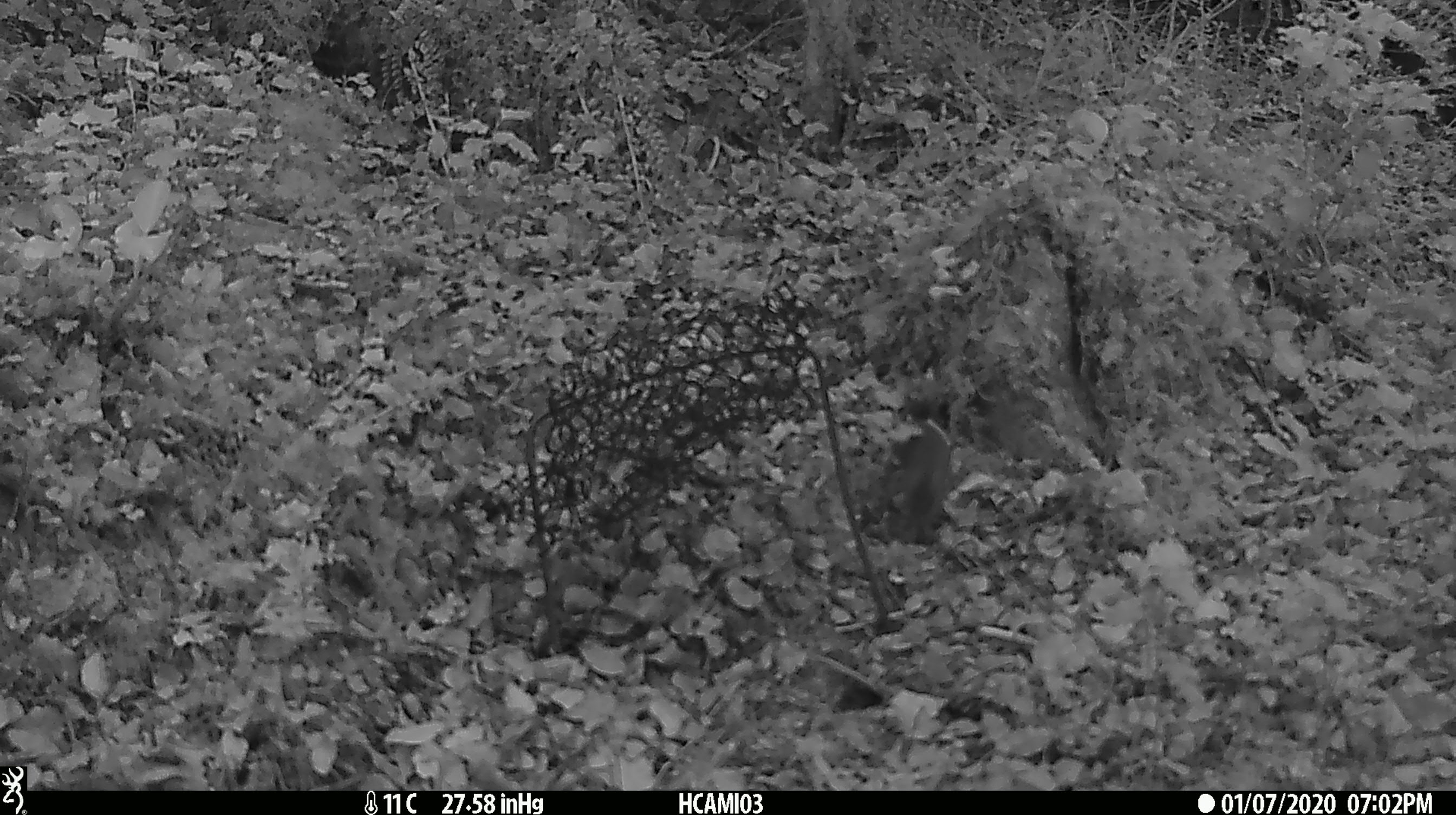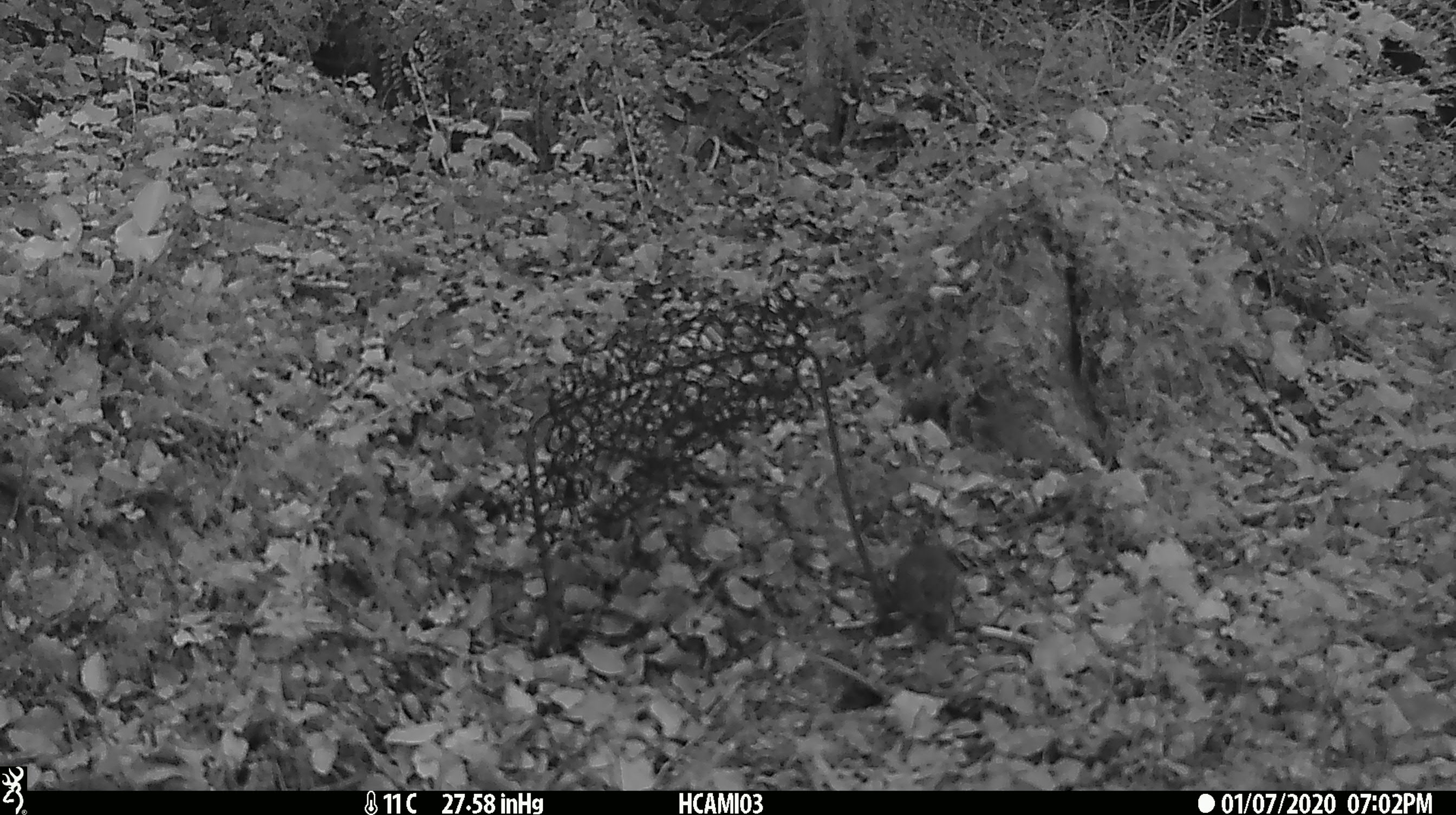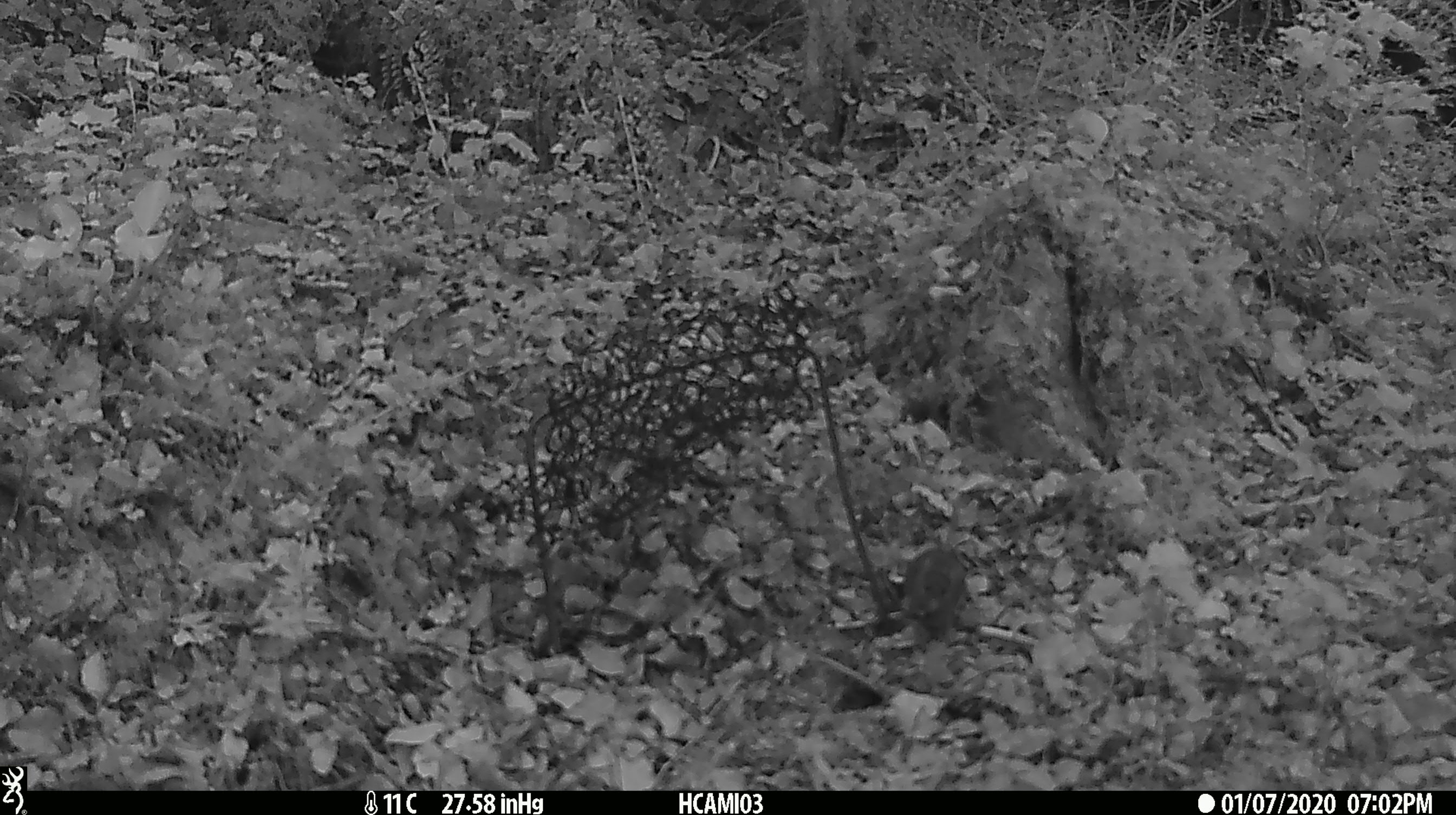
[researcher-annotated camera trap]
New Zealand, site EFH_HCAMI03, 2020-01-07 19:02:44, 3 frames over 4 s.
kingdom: Animalia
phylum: Chordata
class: Mammalia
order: Rodentia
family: Muridae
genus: Mus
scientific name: Mus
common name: mouse